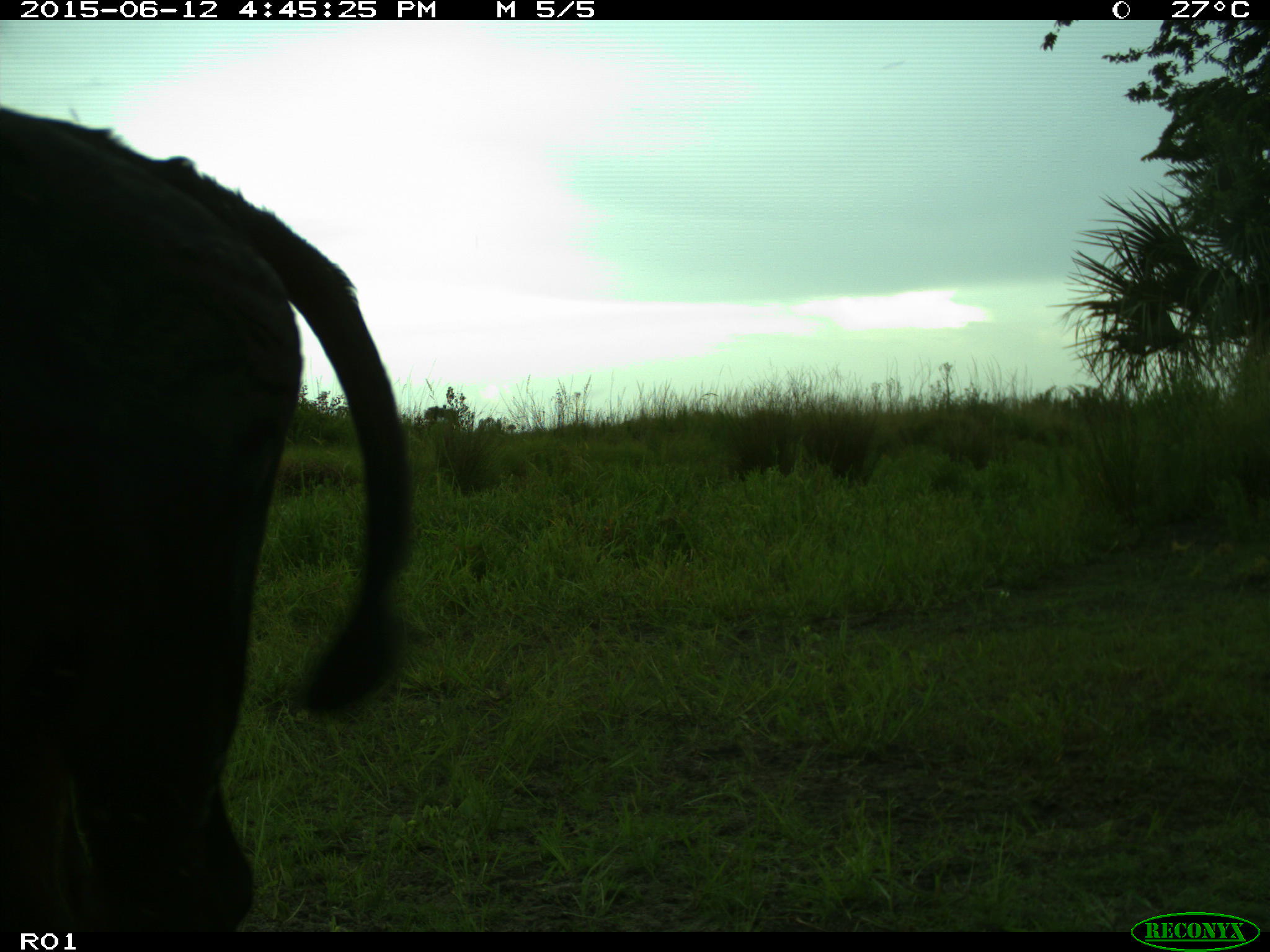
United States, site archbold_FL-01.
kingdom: Animalia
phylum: Chordata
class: Mammalia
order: Artiodactyla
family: Bovidae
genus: Bos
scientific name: Bos taurus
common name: domestic cow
Bos taurus (domestic cow).